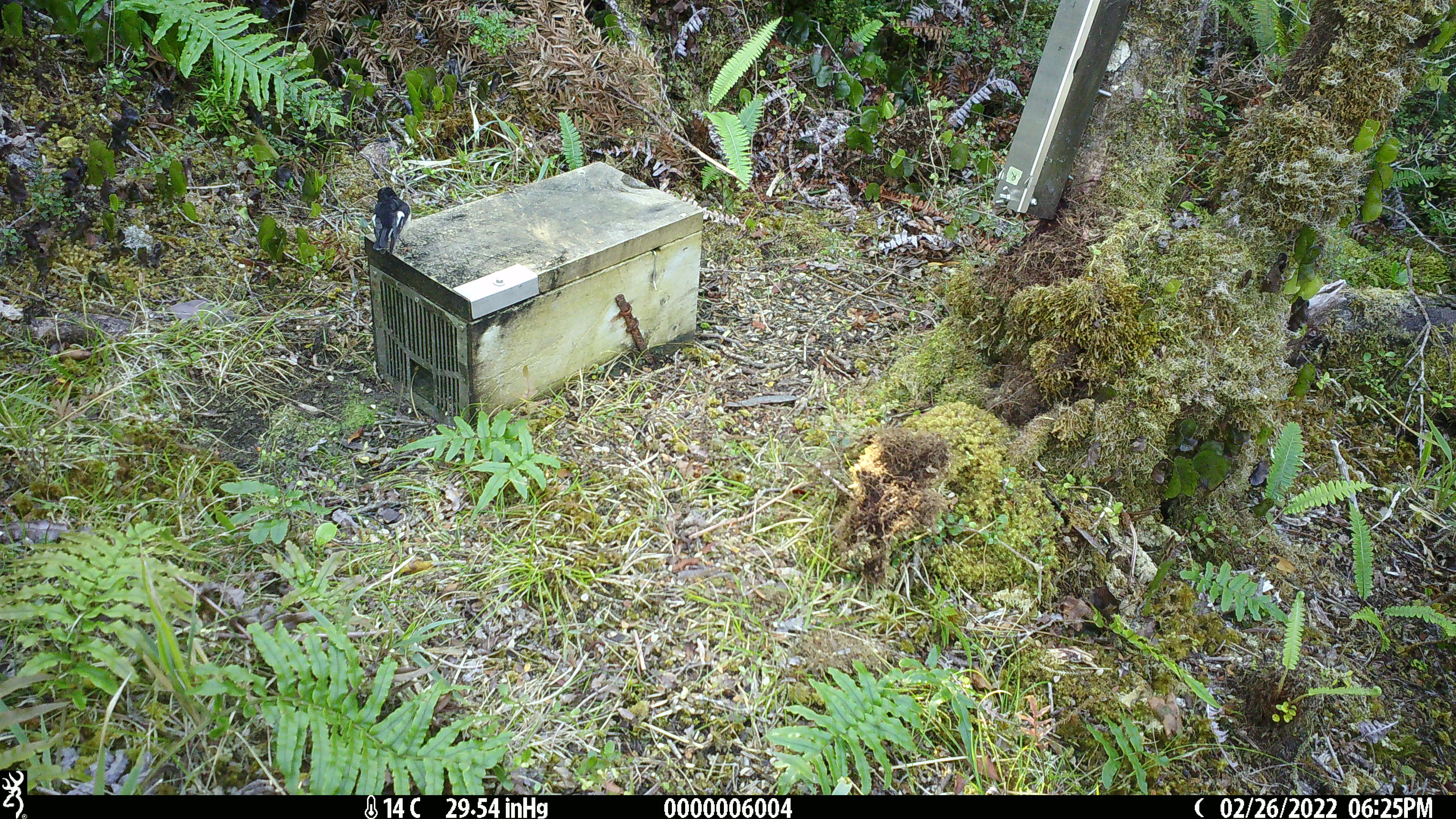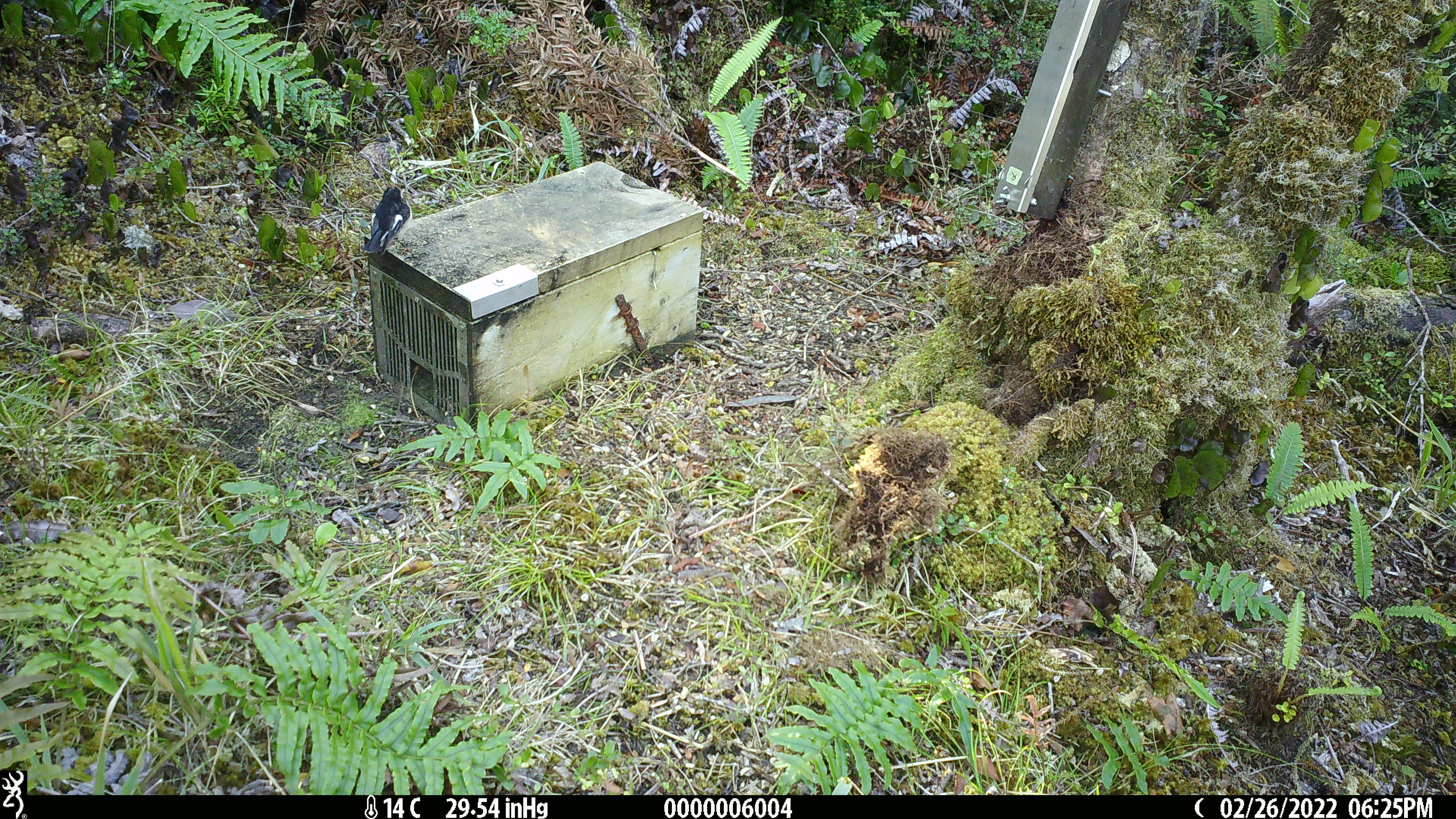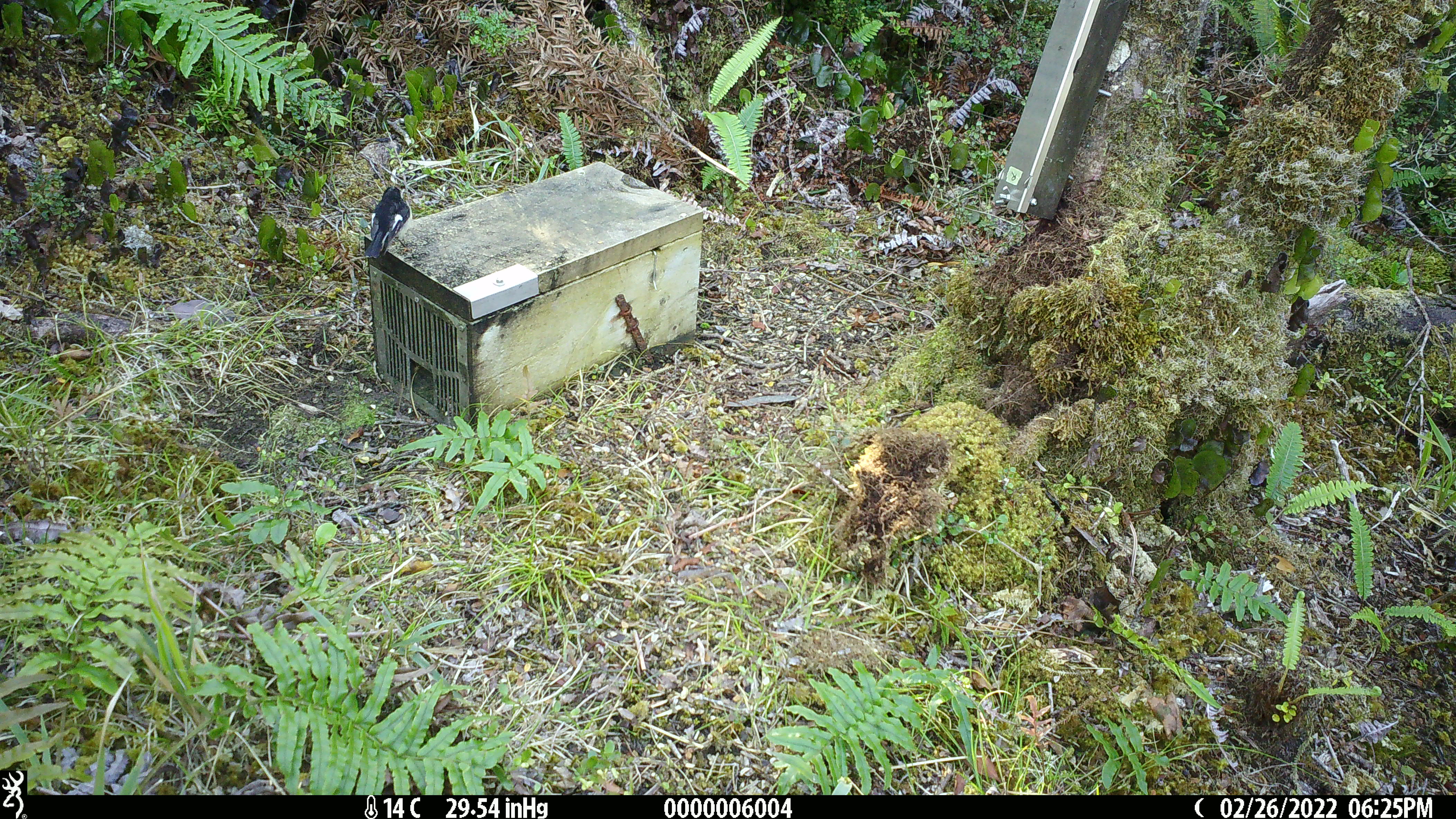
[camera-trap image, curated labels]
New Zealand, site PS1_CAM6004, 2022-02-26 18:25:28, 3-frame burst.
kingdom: Animalia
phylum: Chordata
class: Aves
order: Passeriformes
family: Petroicidae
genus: Petroica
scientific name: Petroica macrocephala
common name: tomtit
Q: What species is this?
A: Tomtit (Petroica macrocephala).